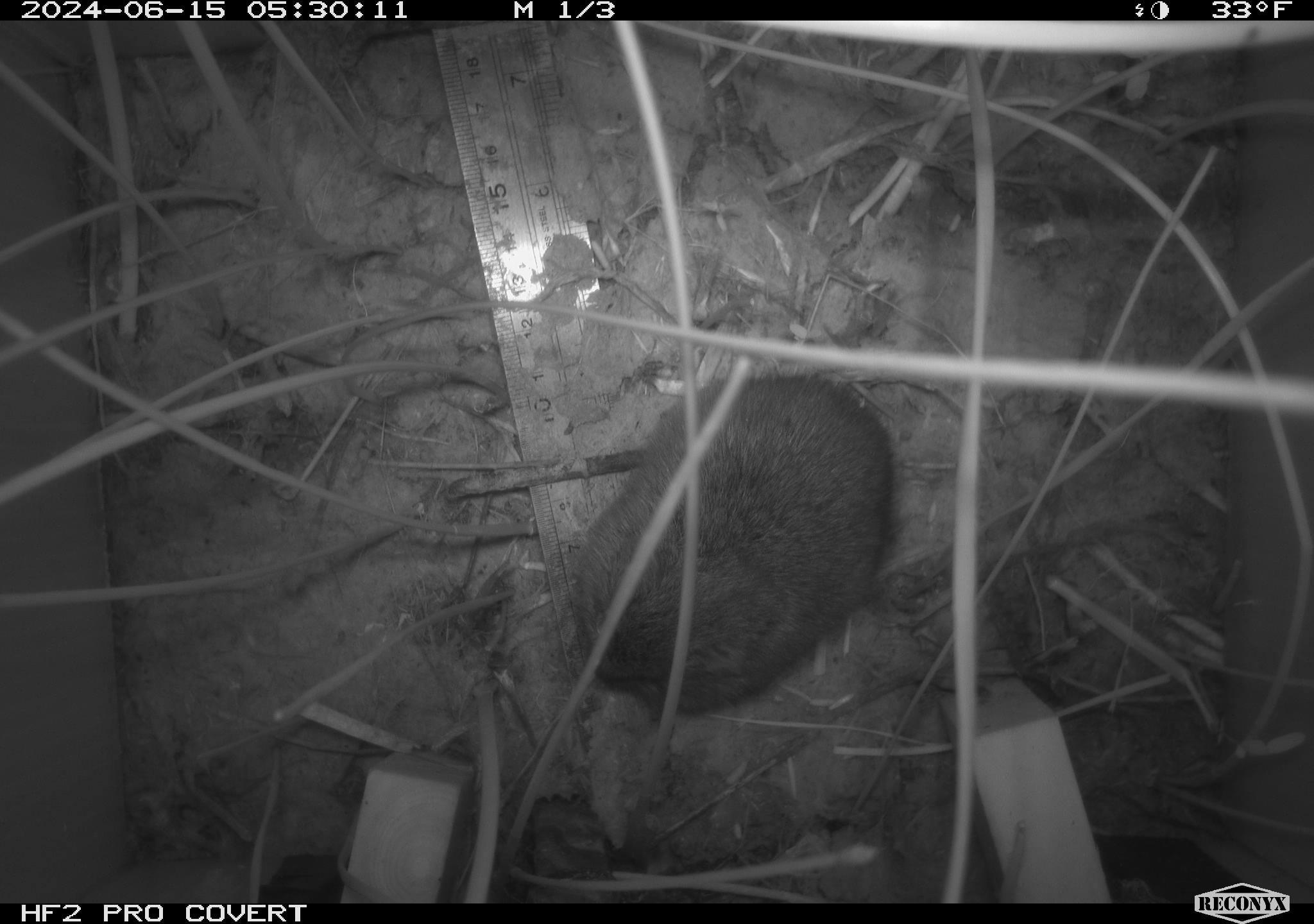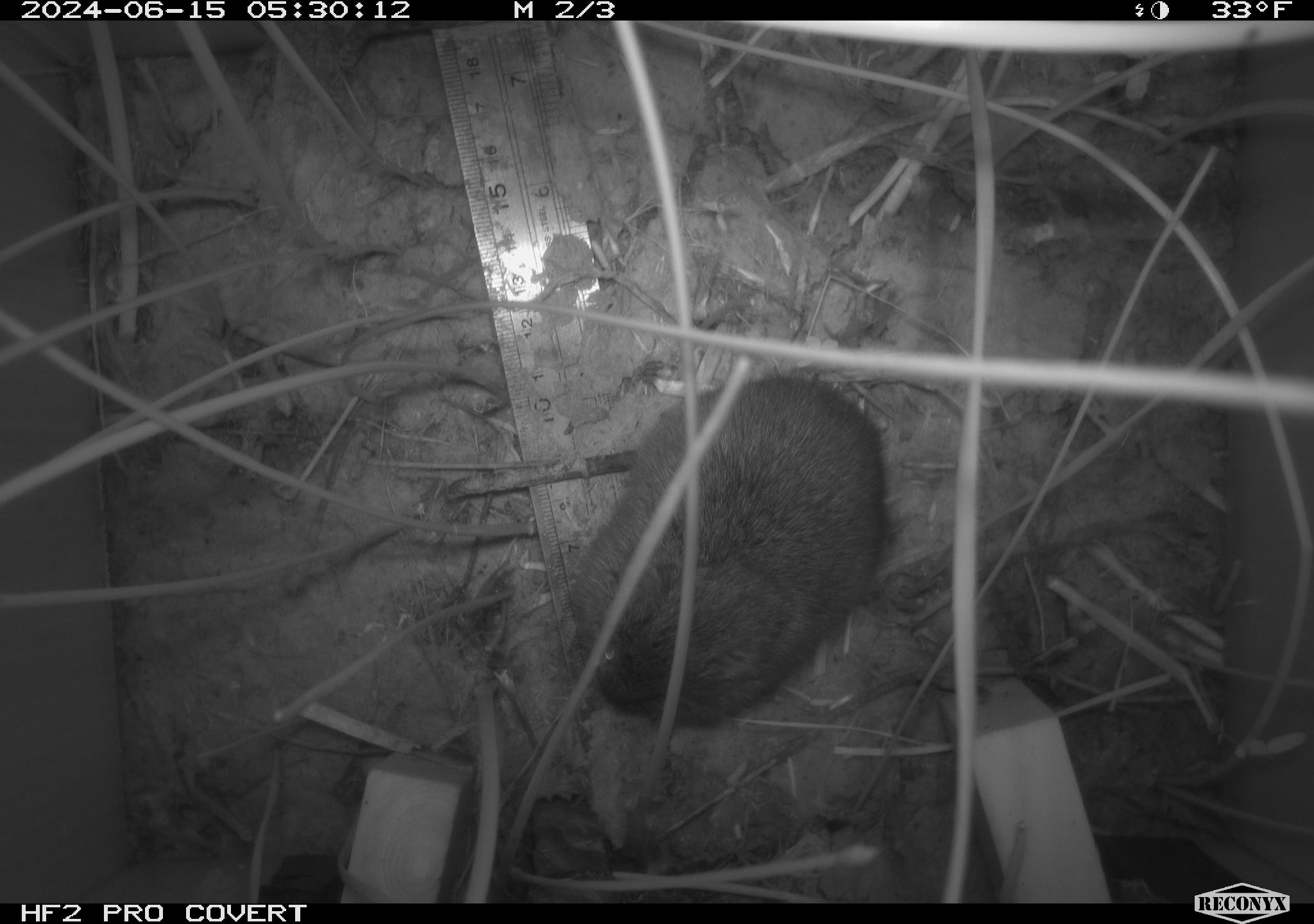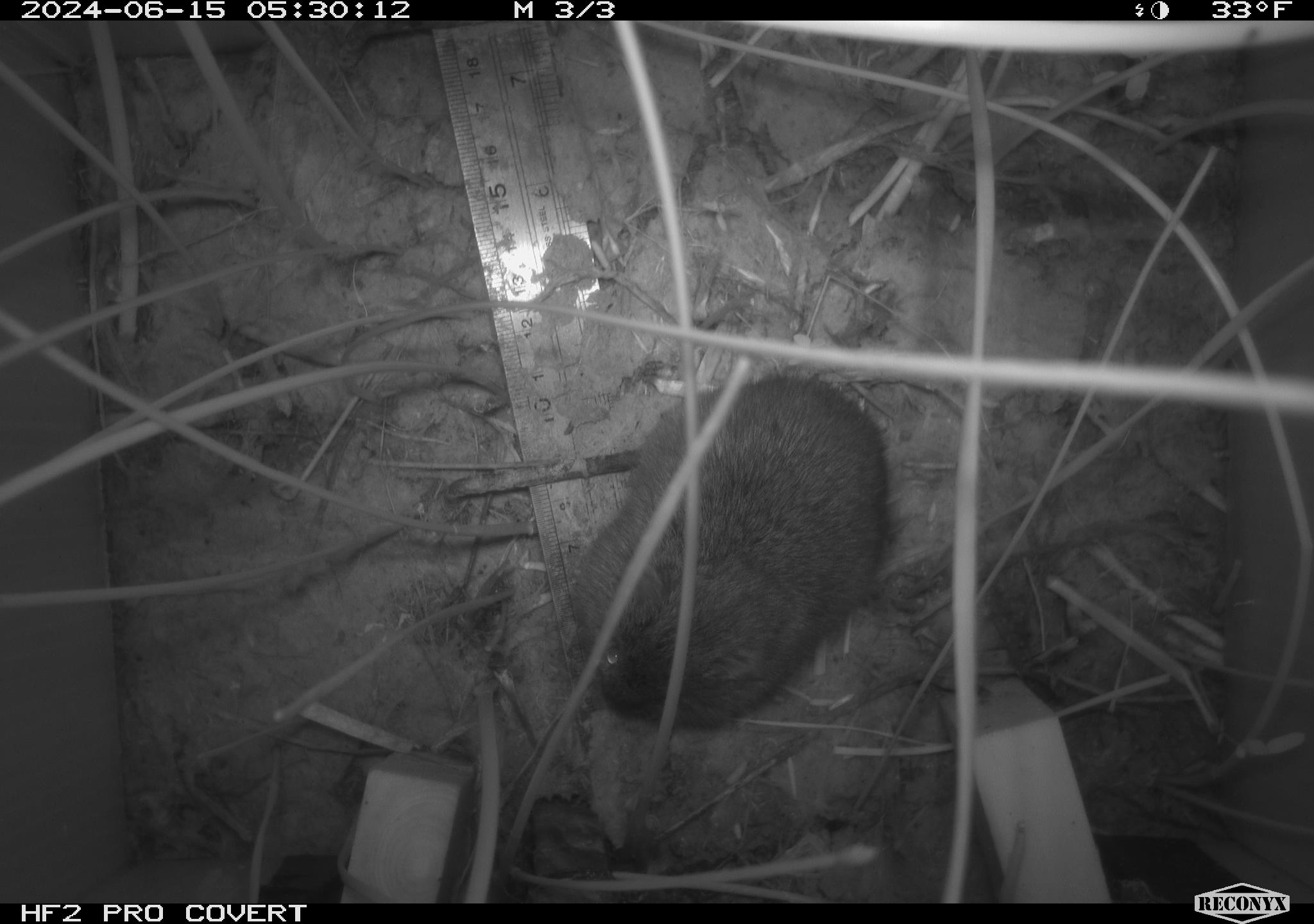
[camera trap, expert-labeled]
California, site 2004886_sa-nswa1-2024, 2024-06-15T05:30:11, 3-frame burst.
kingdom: Animalia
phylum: Chordata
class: Mammalia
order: Rodentia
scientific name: Rodentia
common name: rodent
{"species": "rodent (Rodentia)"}